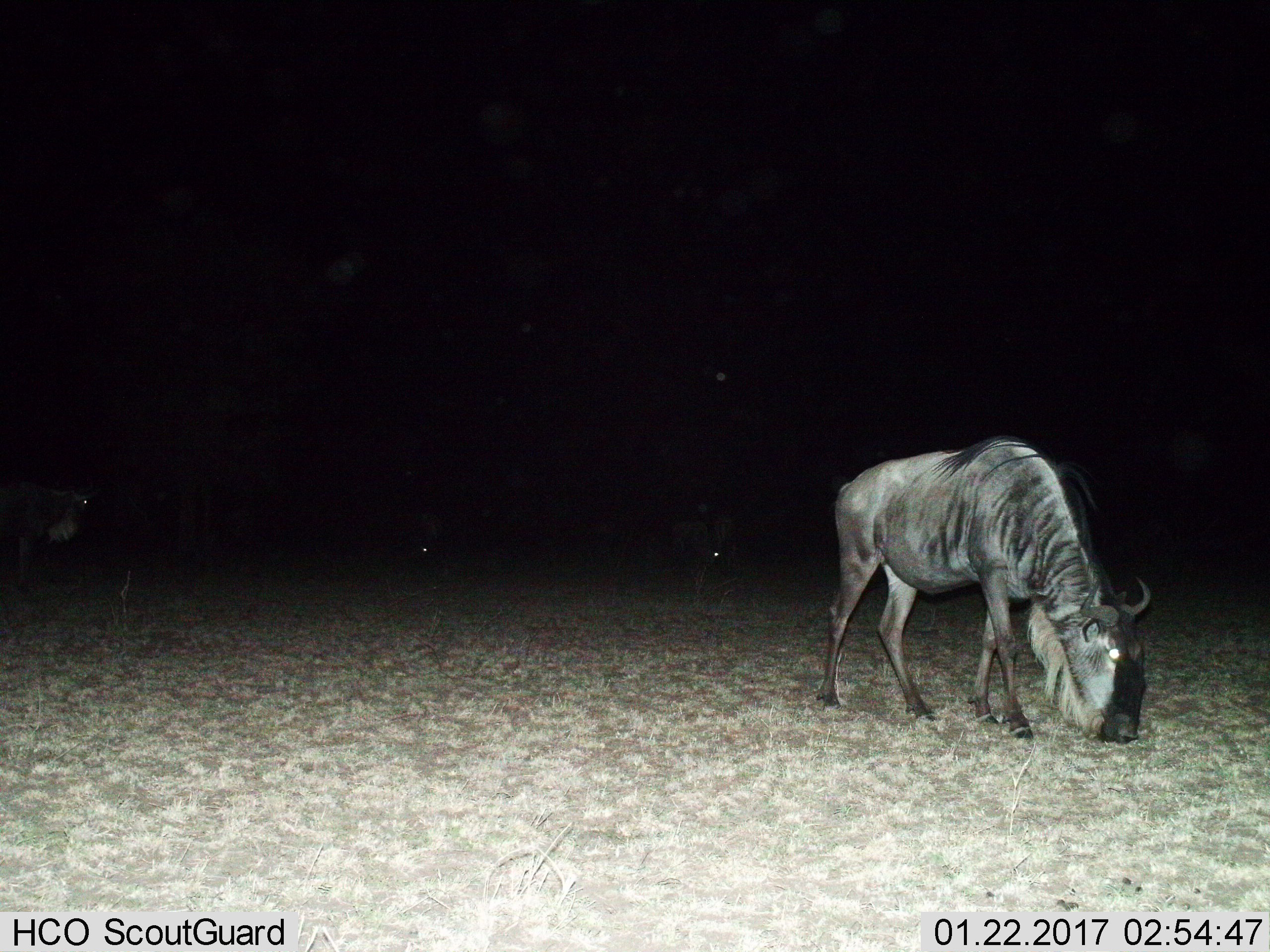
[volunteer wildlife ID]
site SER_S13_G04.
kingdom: Animalia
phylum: Chordata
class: Mammalia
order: Artiodactyla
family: Bovidae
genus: Connochaetes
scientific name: Connochaetes taurinus taurinus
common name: blue wildebeest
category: wildebeestblue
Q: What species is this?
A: Wildebeestblue (blue wildebeest) (Connochaetes taurinus taurinus).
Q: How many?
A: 2.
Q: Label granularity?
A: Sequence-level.